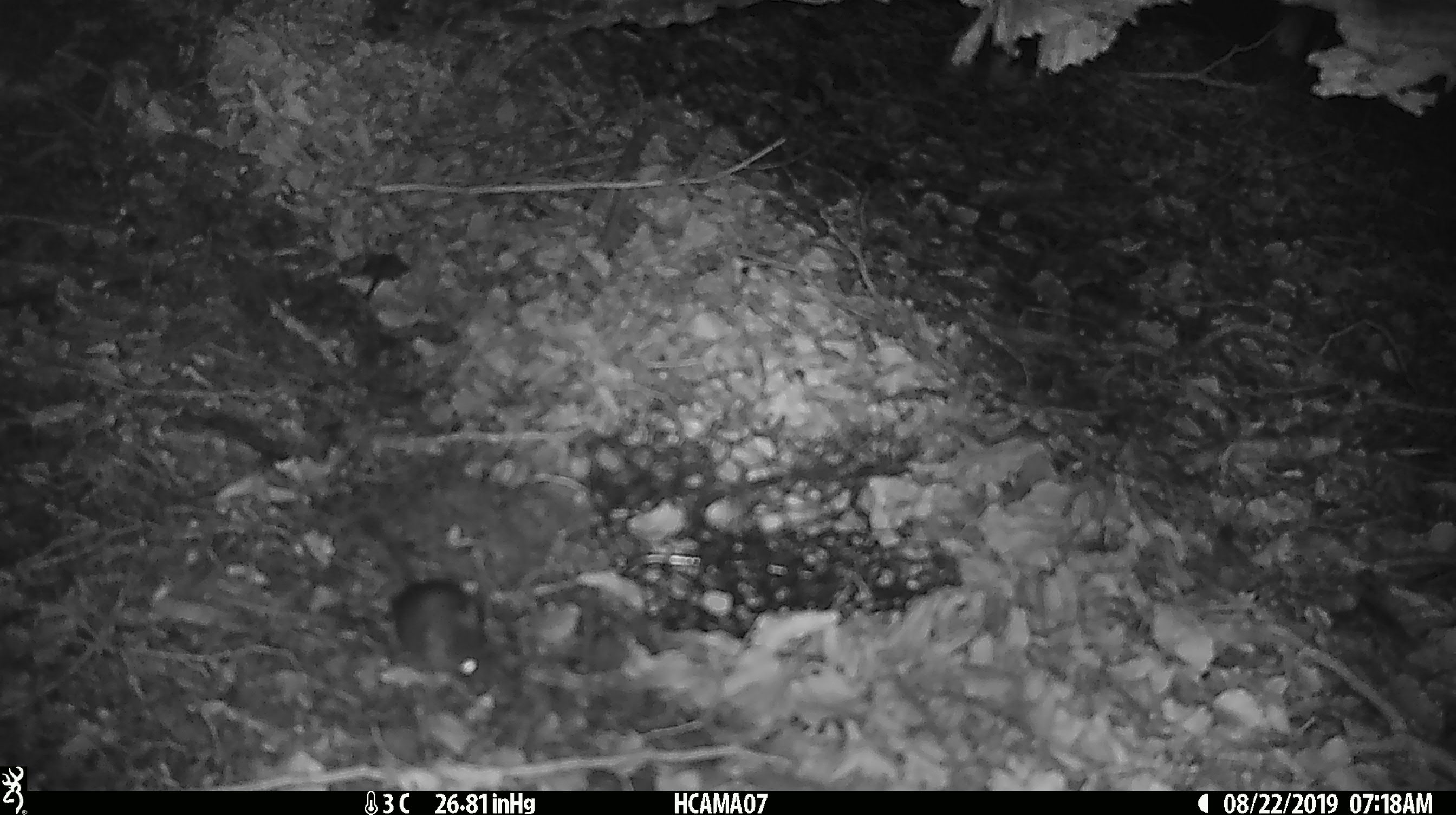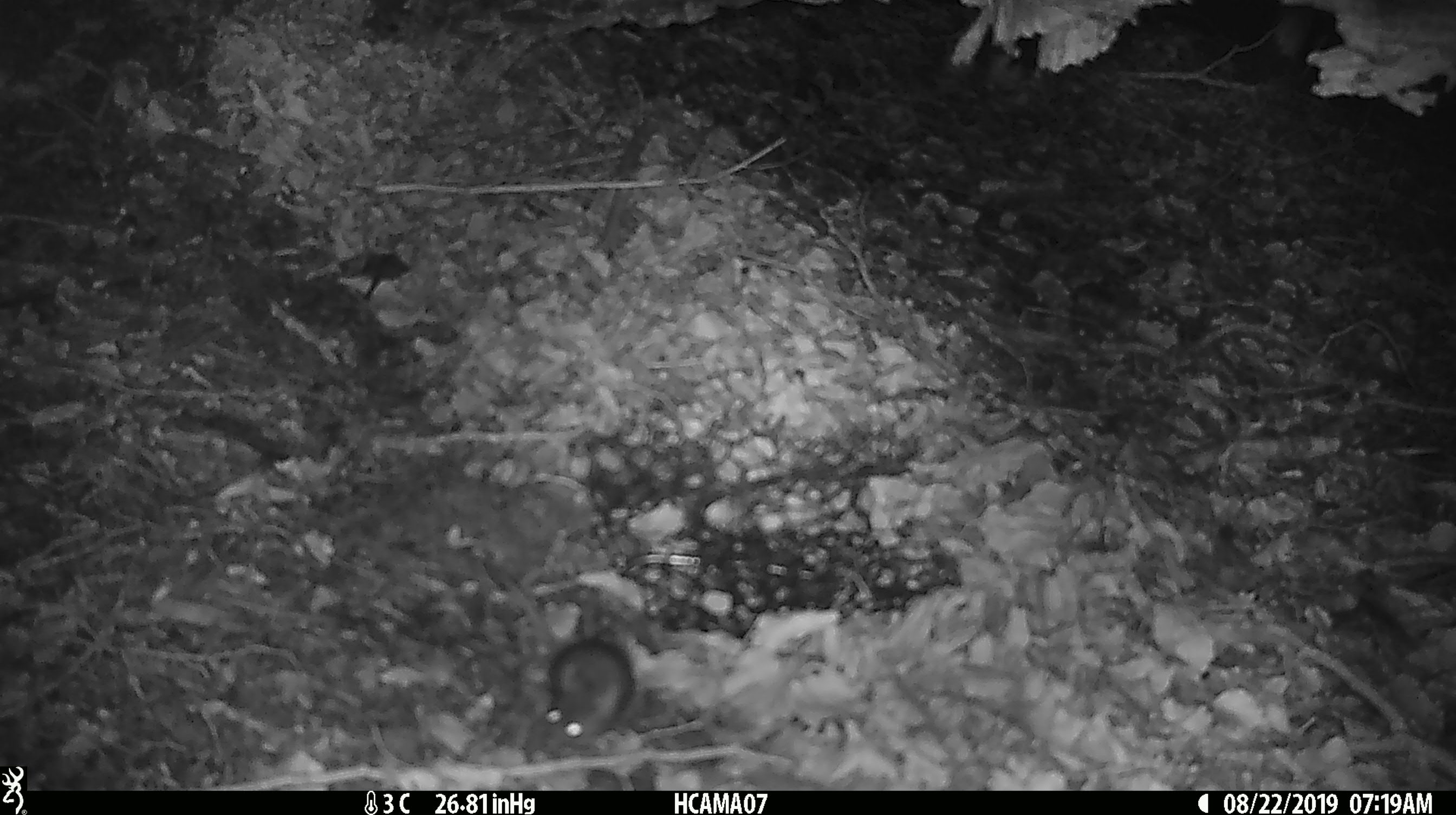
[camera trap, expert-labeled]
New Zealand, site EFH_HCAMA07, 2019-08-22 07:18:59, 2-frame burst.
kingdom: Animalia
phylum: Chordata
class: Mammalia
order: Rodentia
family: Muridae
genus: Mus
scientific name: Mus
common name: mouse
Mouse (Mus).